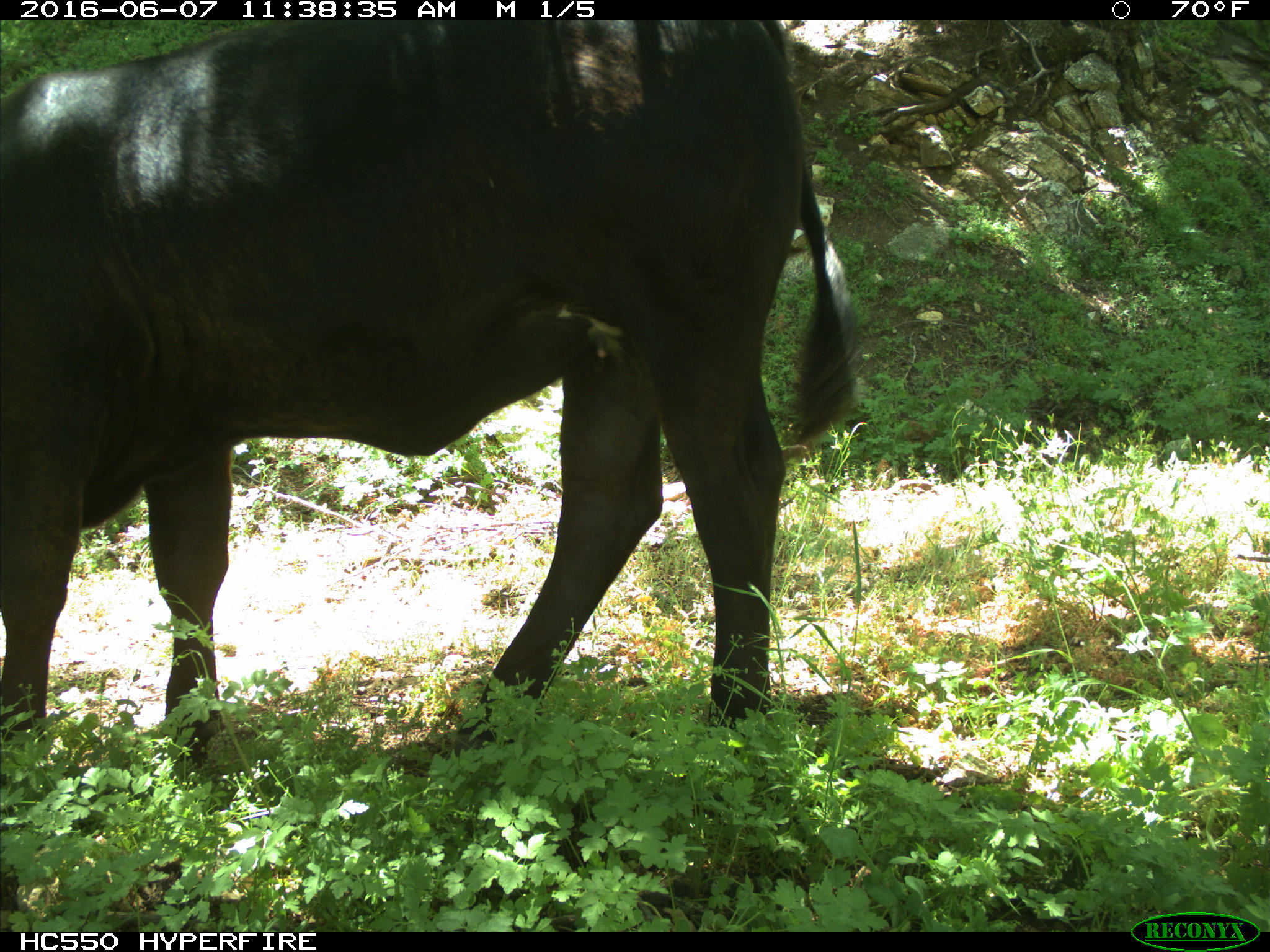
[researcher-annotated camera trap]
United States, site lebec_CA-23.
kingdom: Animalia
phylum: Chordata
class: Mammalia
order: Artiodactyla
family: Bovidae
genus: Bos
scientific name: Bos taurus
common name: domestic cow